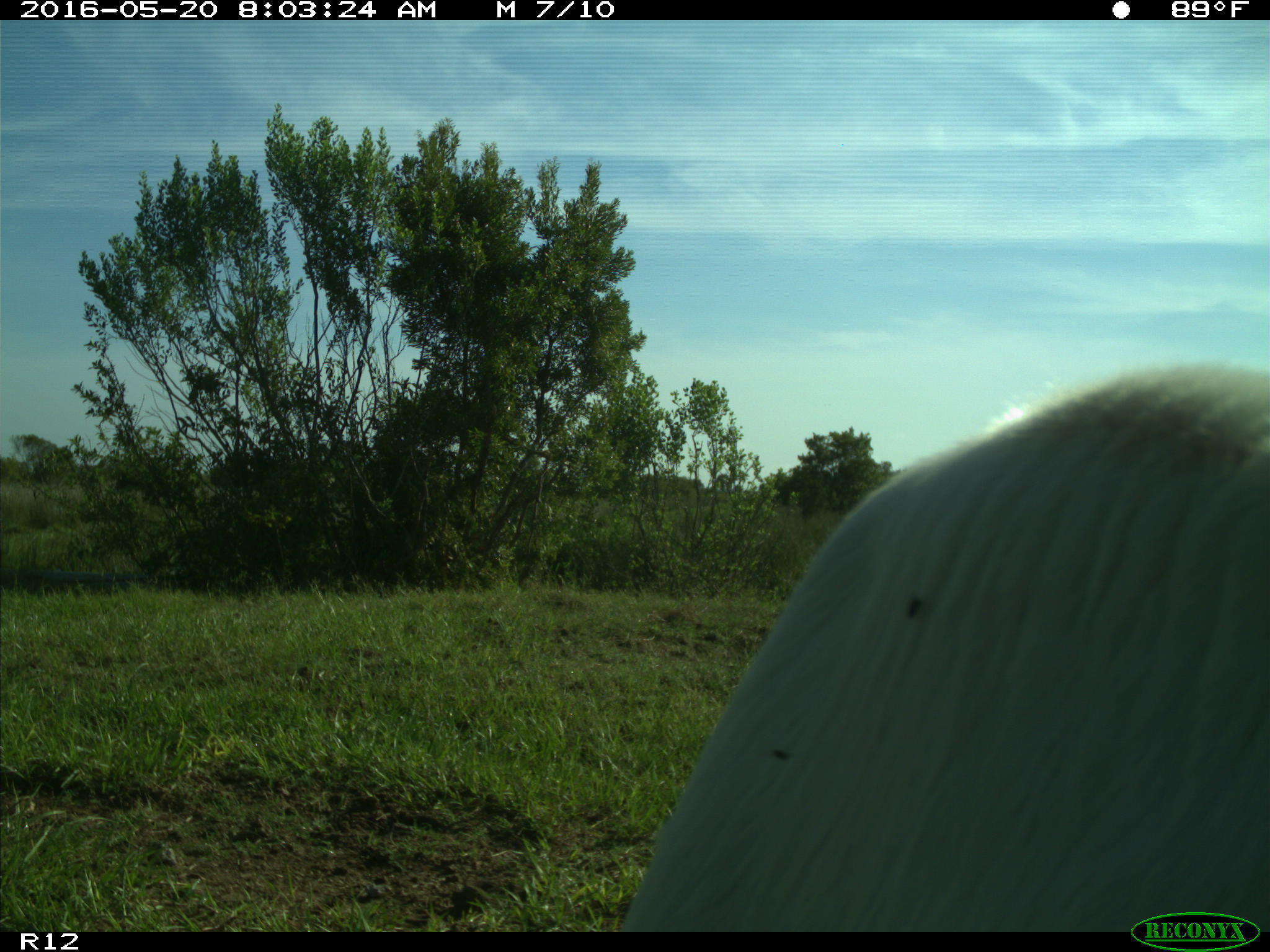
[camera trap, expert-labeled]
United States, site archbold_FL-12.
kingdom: Animalia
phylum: Chordata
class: Mammalia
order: Artiodactyla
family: Bovidae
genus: Bos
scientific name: Bos taurus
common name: domestic cow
Bos taurus (domestic cow).